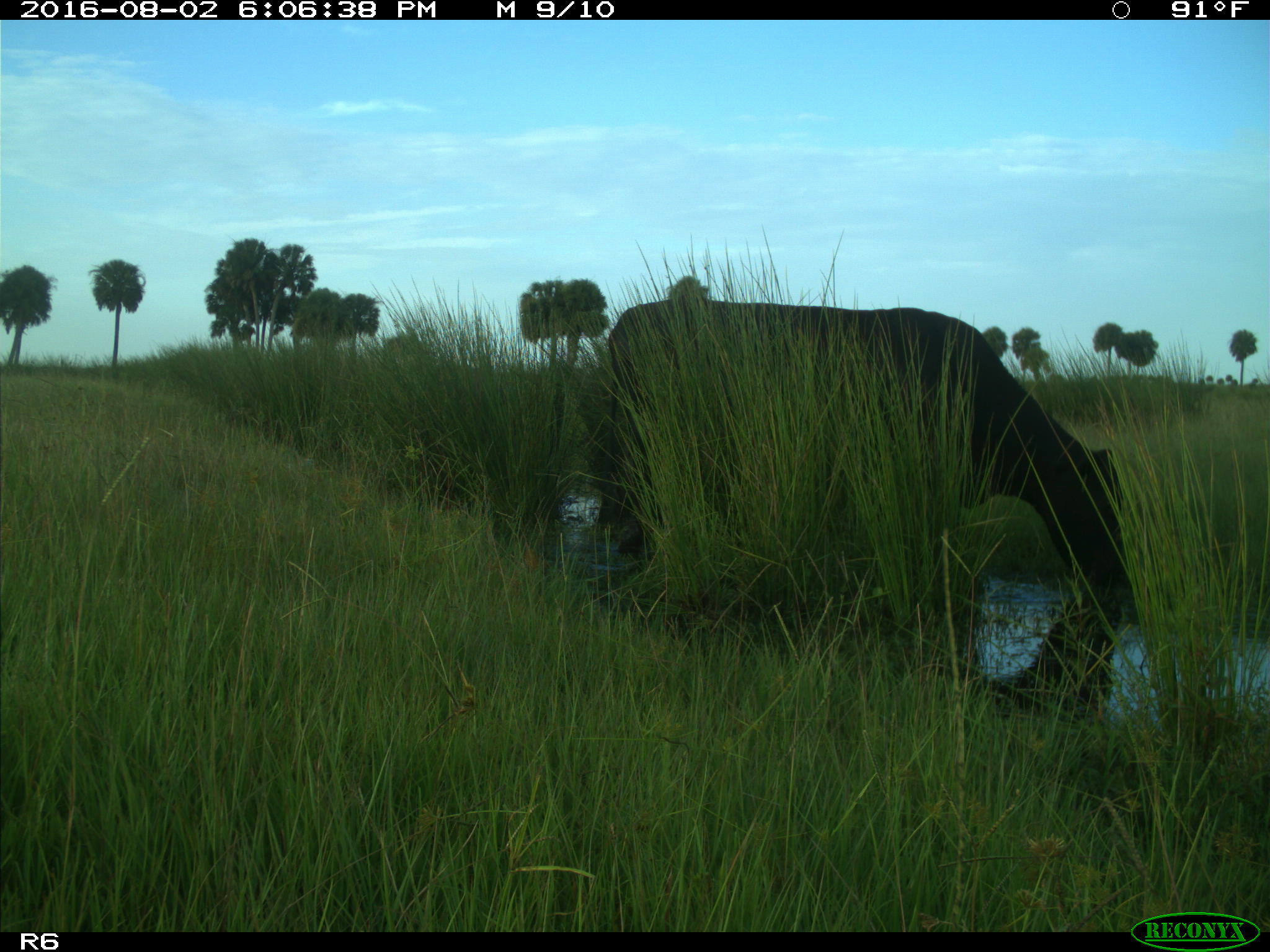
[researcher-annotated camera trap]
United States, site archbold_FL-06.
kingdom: Animalia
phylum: Chordata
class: Mammalia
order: Artiodactyla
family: Bovidae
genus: Bos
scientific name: Bos taurus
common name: domestic cow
Bos taurus (domestic cow).